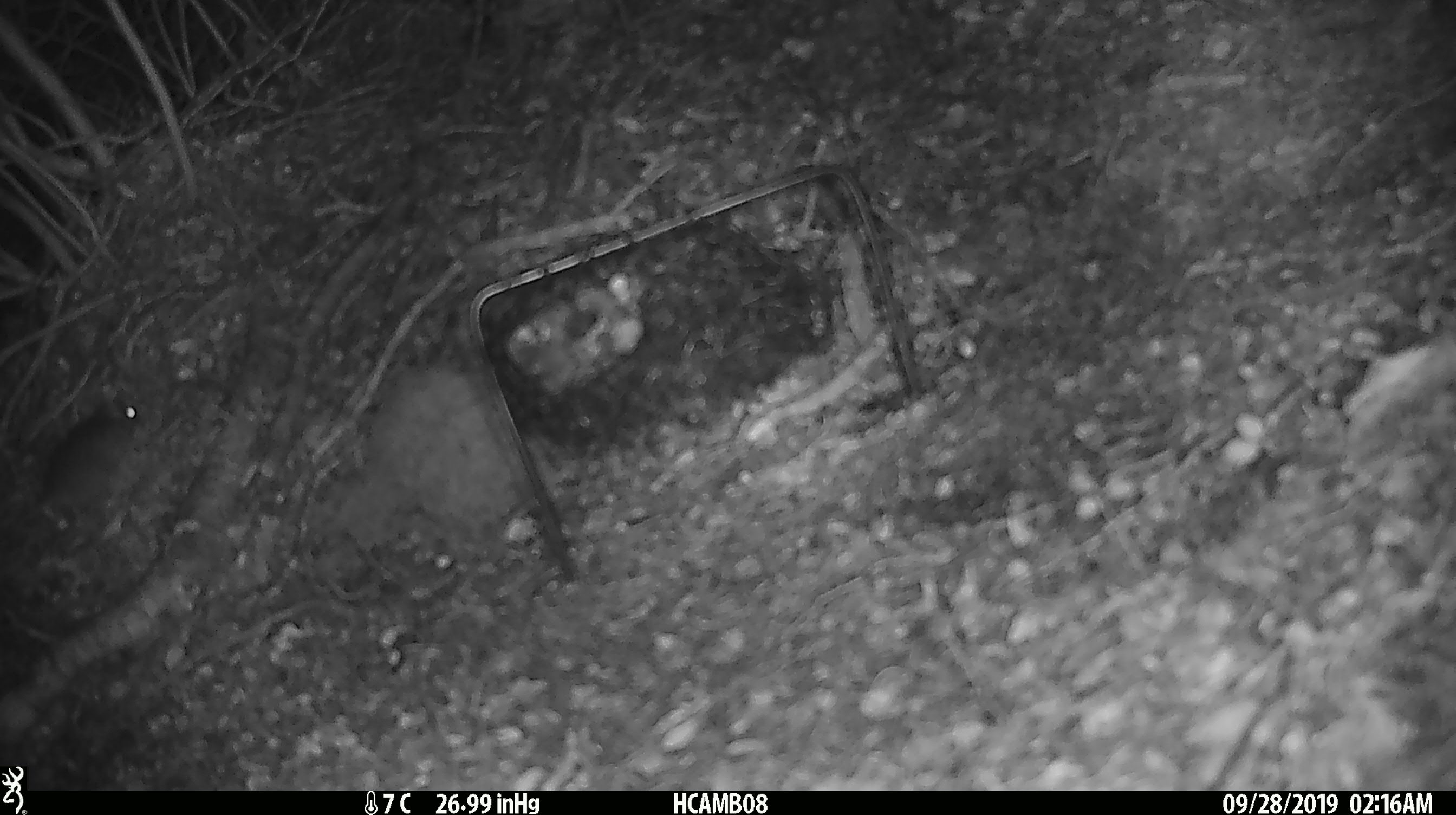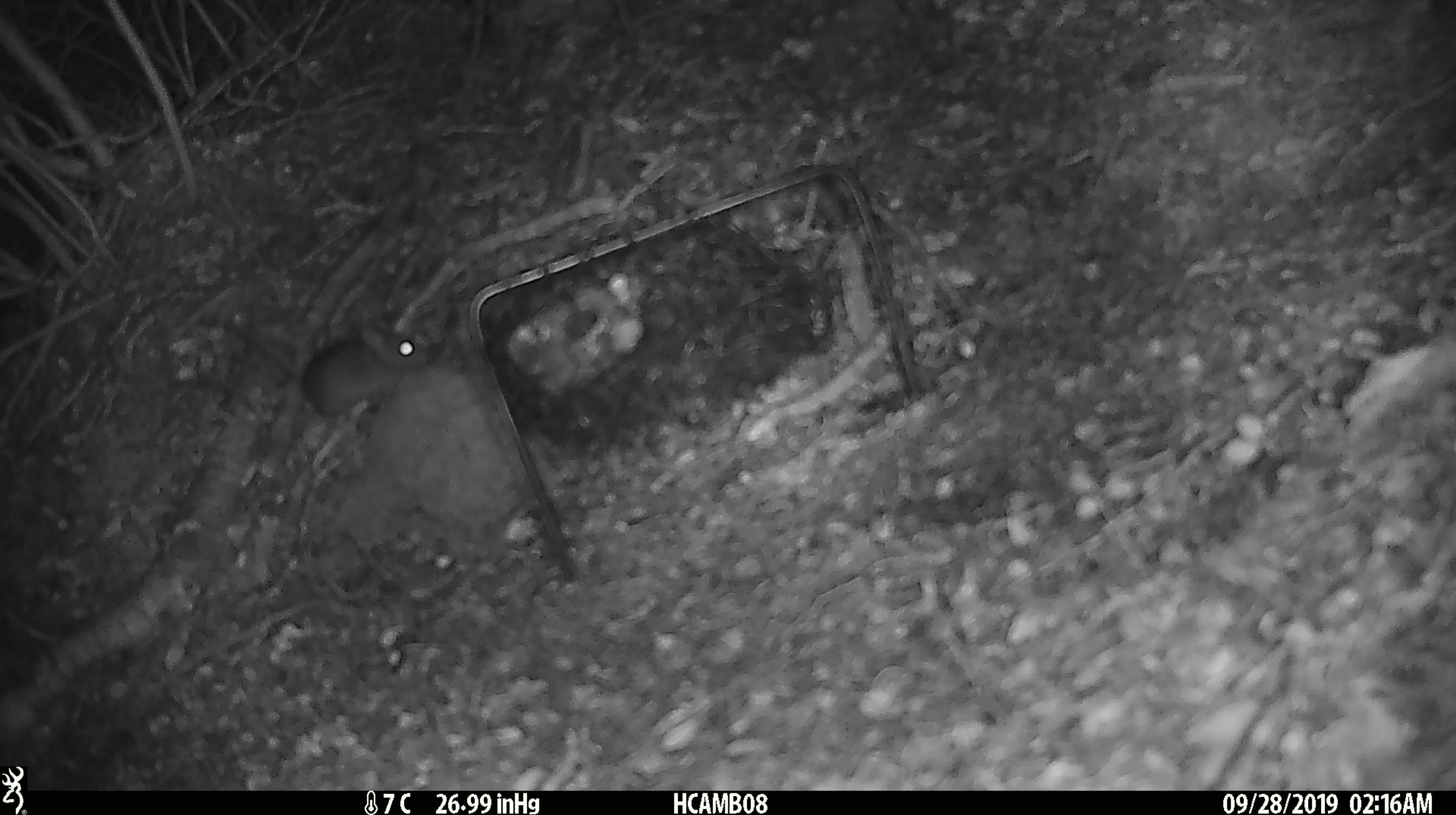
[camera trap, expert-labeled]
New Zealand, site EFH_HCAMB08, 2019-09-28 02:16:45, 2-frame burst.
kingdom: Animalia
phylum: Chordata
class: Mammalia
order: Rodentia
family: Muridae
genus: Mus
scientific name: Mus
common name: mouse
Mouse (Mus).